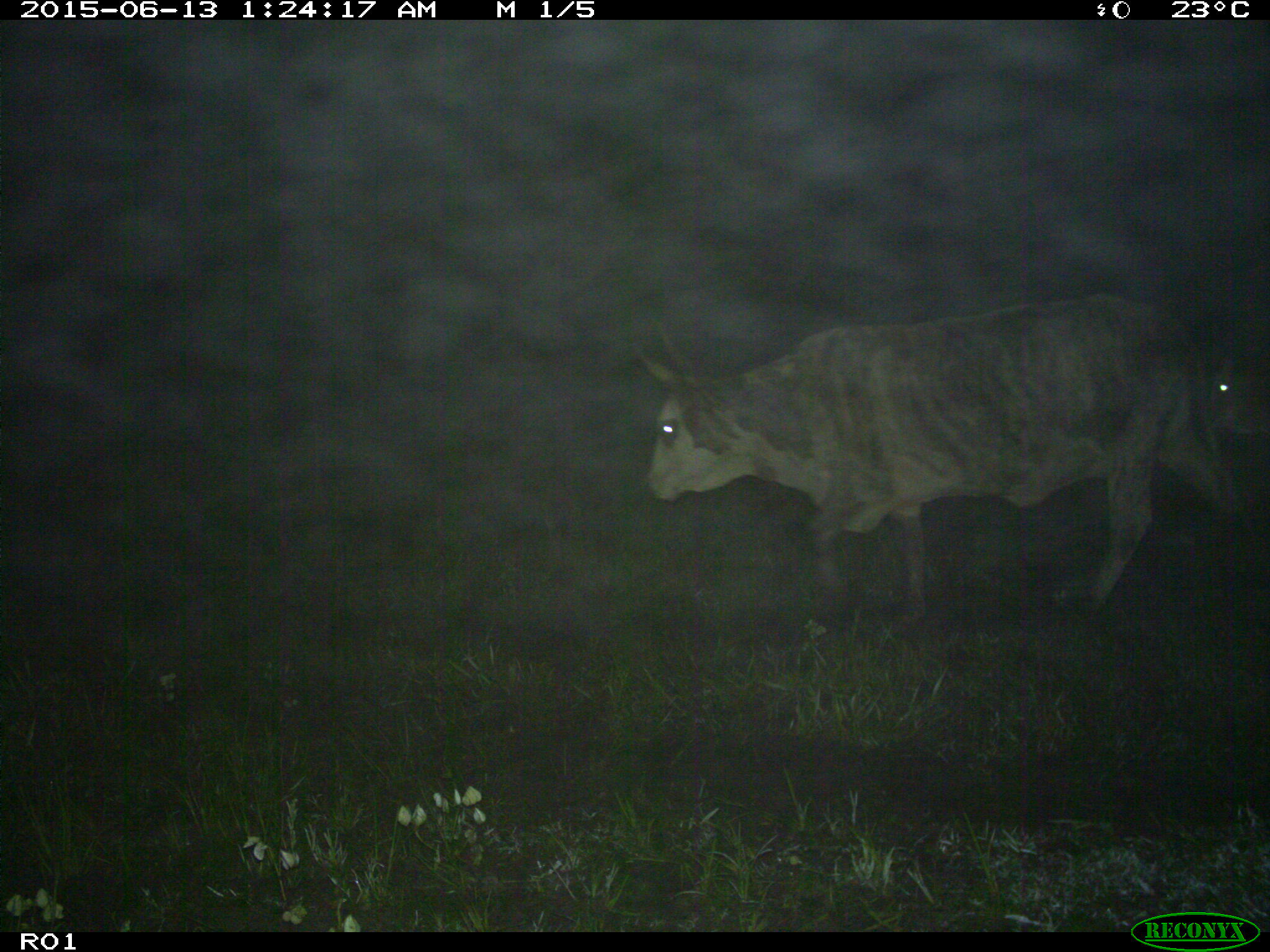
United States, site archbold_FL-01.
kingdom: Animalia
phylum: Chordata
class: Mammalia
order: Artiodactyla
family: Bovidae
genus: Bos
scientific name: Bos taurus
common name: domestic cow